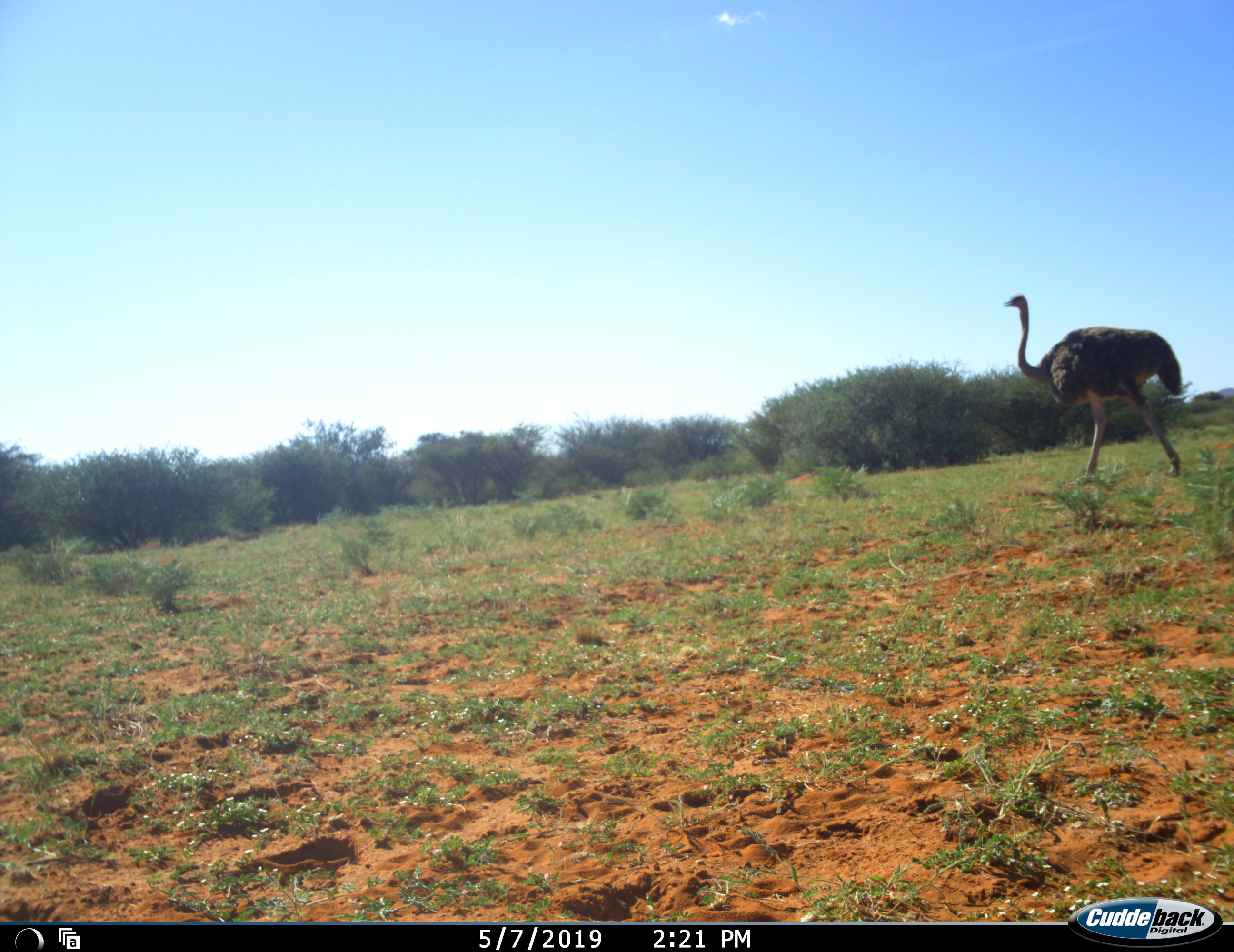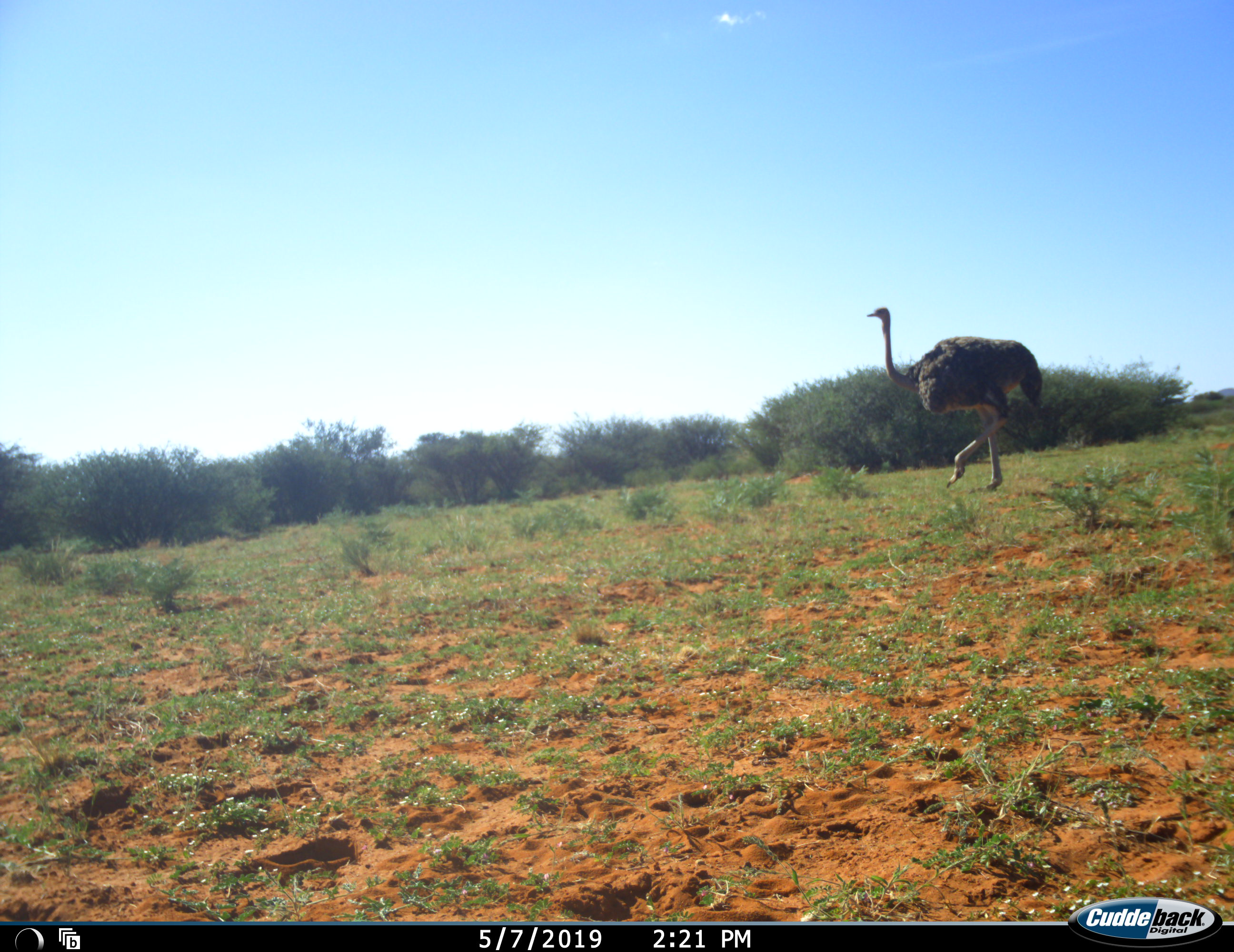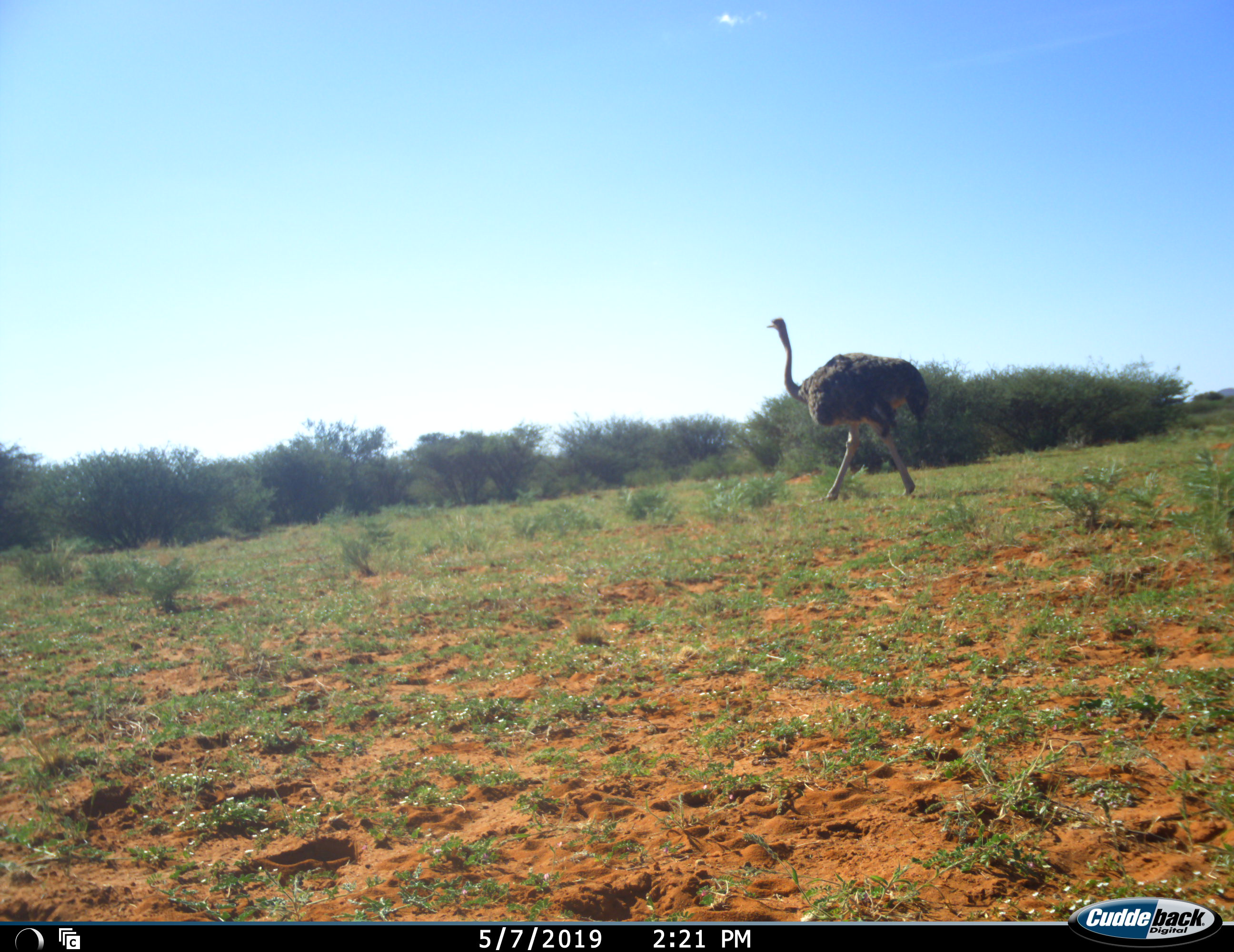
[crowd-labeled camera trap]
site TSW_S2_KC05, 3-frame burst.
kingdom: Animalia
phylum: Chordata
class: Aves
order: Struthioniformes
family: Struthionidae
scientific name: Struthionidae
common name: ostrich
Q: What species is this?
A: Ostrich (Struthionidae).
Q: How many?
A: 1.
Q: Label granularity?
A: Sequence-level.